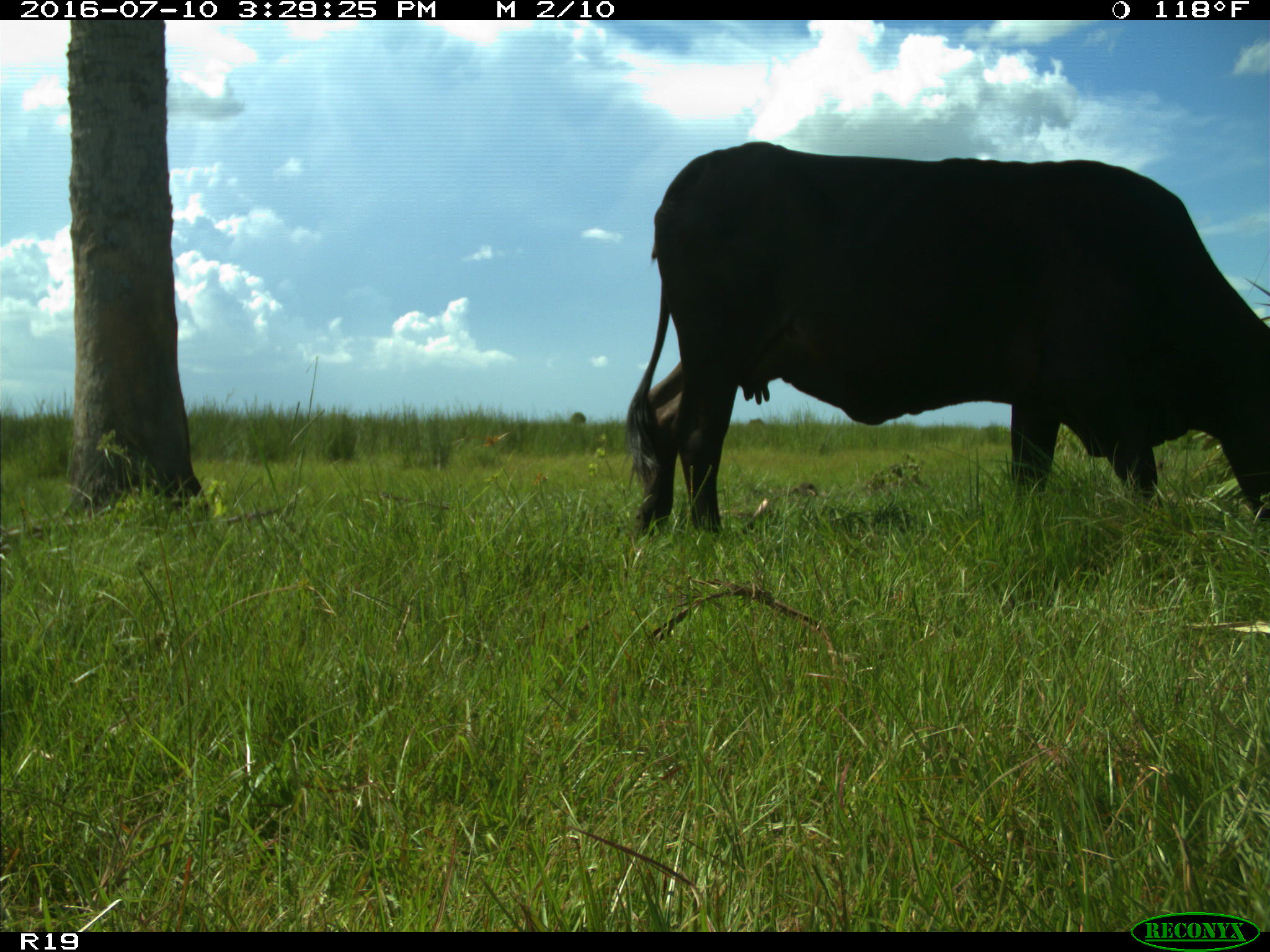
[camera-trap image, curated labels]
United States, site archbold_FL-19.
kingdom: Animalia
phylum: Chordata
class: Mammalia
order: Artiodactyla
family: Bovidae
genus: Bos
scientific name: Bos taurus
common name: domestic cow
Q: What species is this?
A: Bos taurus (domestic cow).